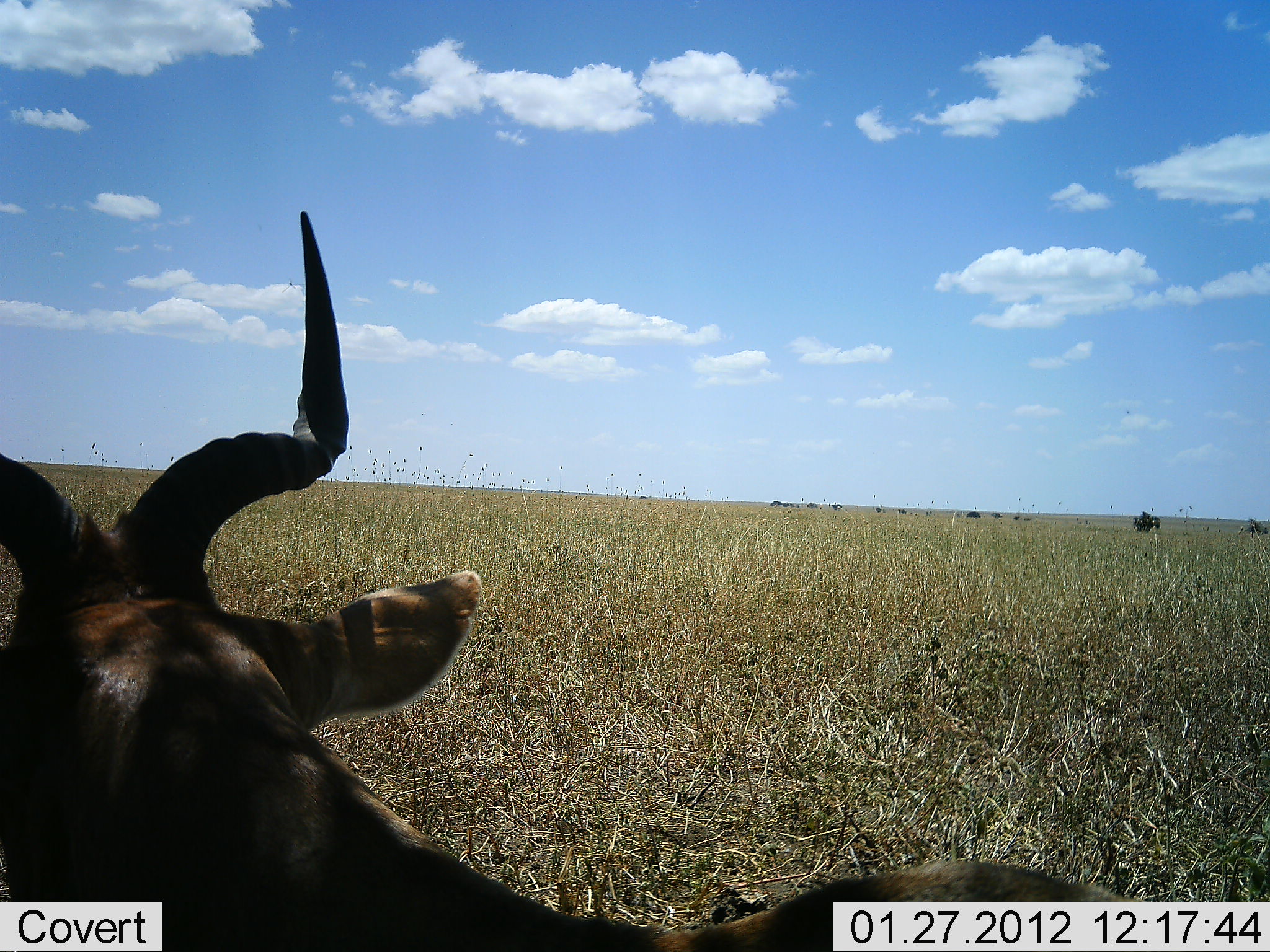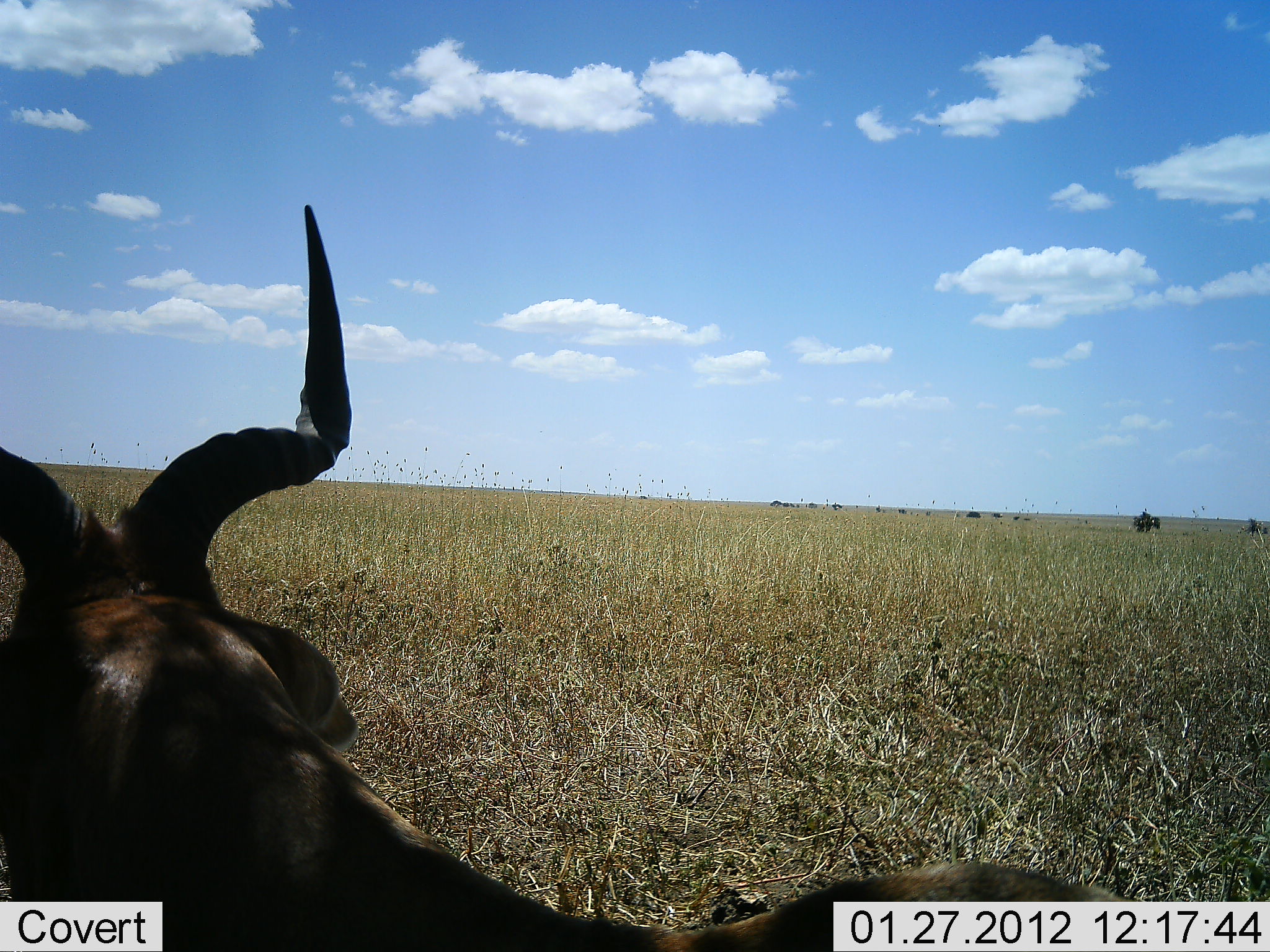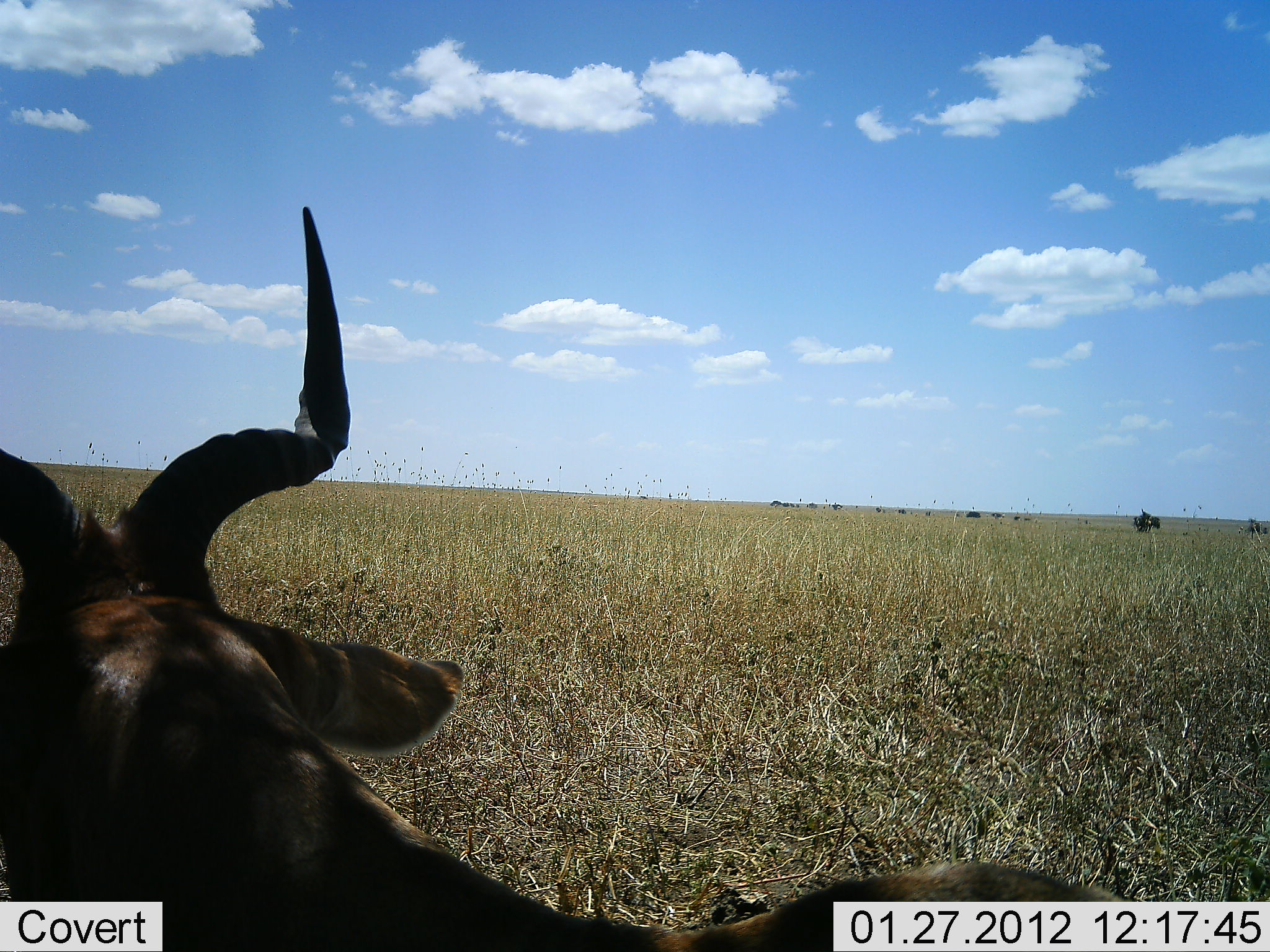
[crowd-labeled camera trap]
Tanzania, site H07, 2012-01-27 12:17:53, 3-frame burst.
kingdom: Animalia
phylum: Chordata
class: Mammalia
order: Artiodactyla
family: Bovidae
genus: Alcelaphus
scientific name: Alcelaphus buselaphus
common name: hartebeest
Hartebeest (Alcelaphus buselaphus), count 1. Behavior (volunteer vote fractions): standing 36%, resting 64%, moving 0%, interacting 0%. Young present (vote fraction): 0%. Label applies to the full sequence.